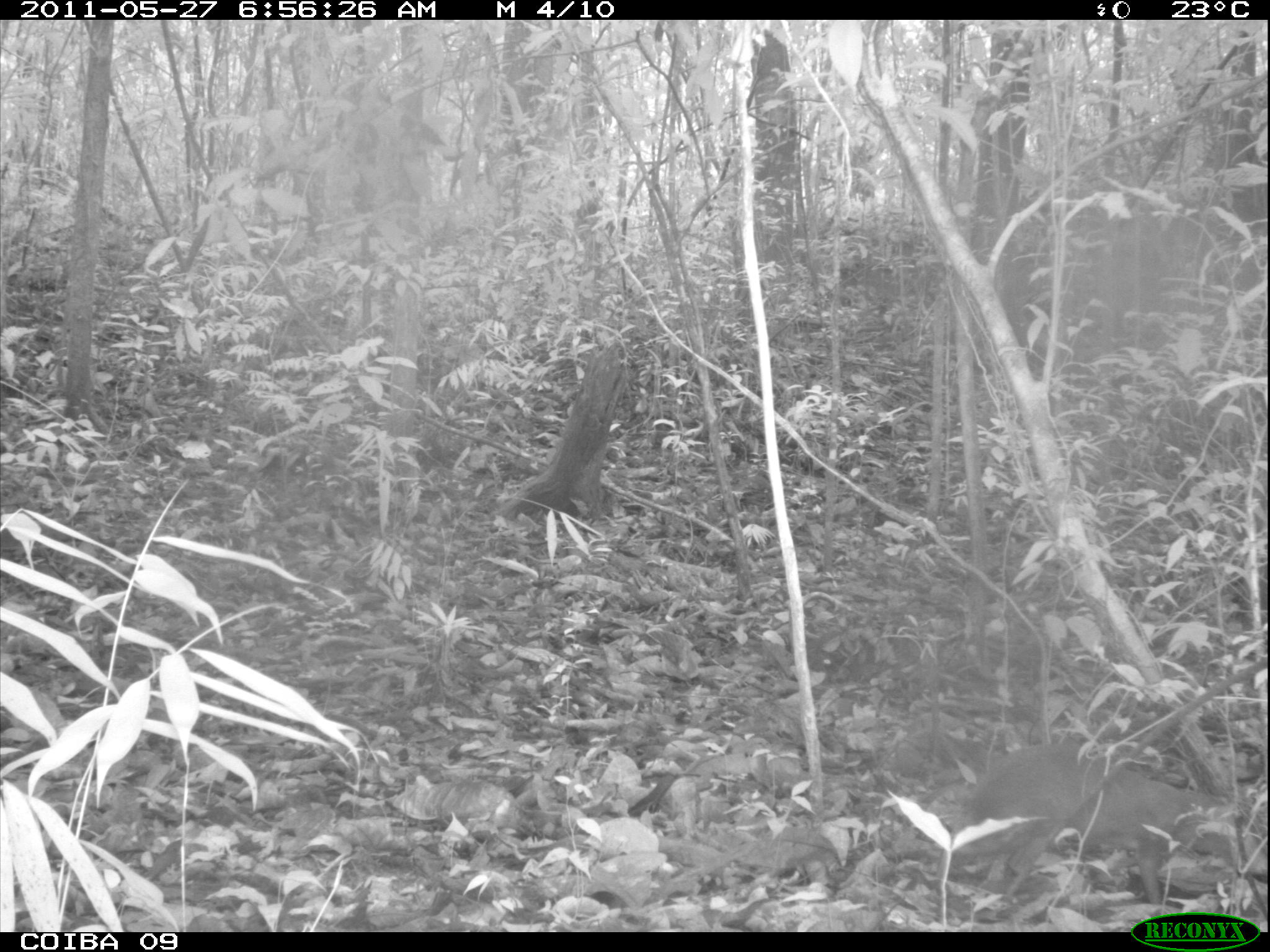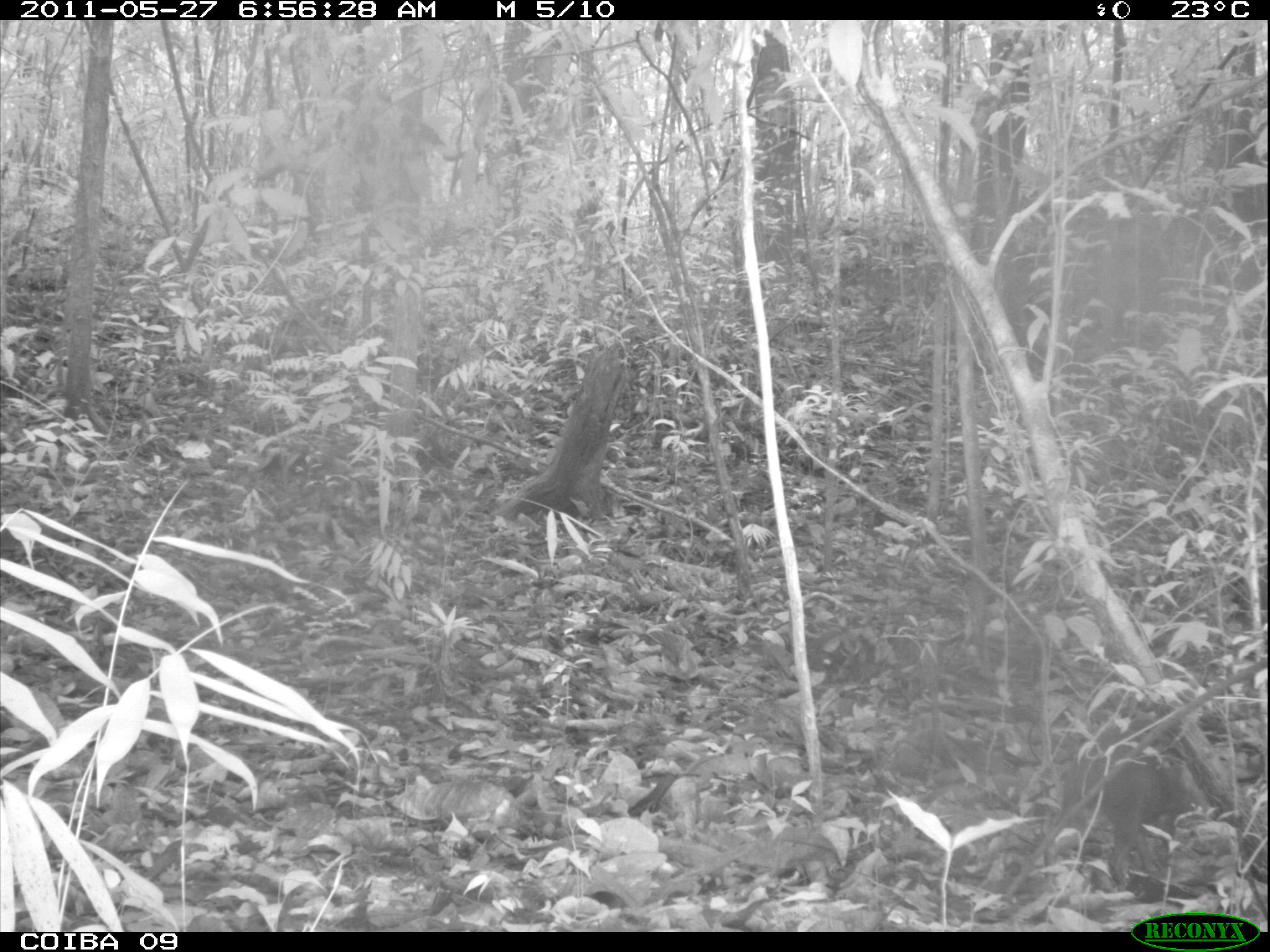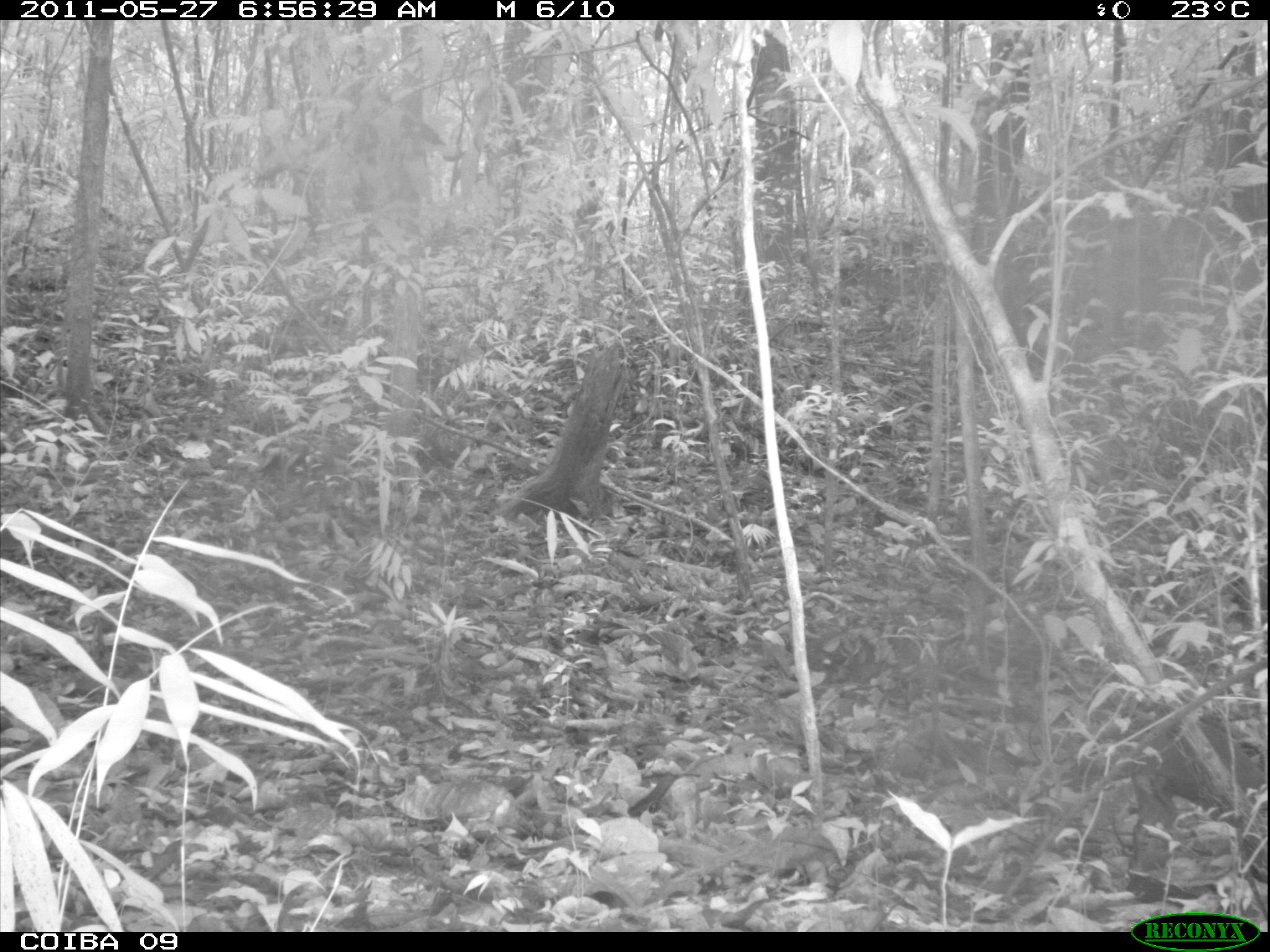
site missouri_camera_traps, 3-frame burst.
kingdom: Animalia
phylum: Chordata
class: Mammalia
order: Rodentia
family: Dasyproctidae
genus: Dasyprocta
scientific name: Dasyprocta coibae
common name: coiban agouti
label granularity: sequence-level